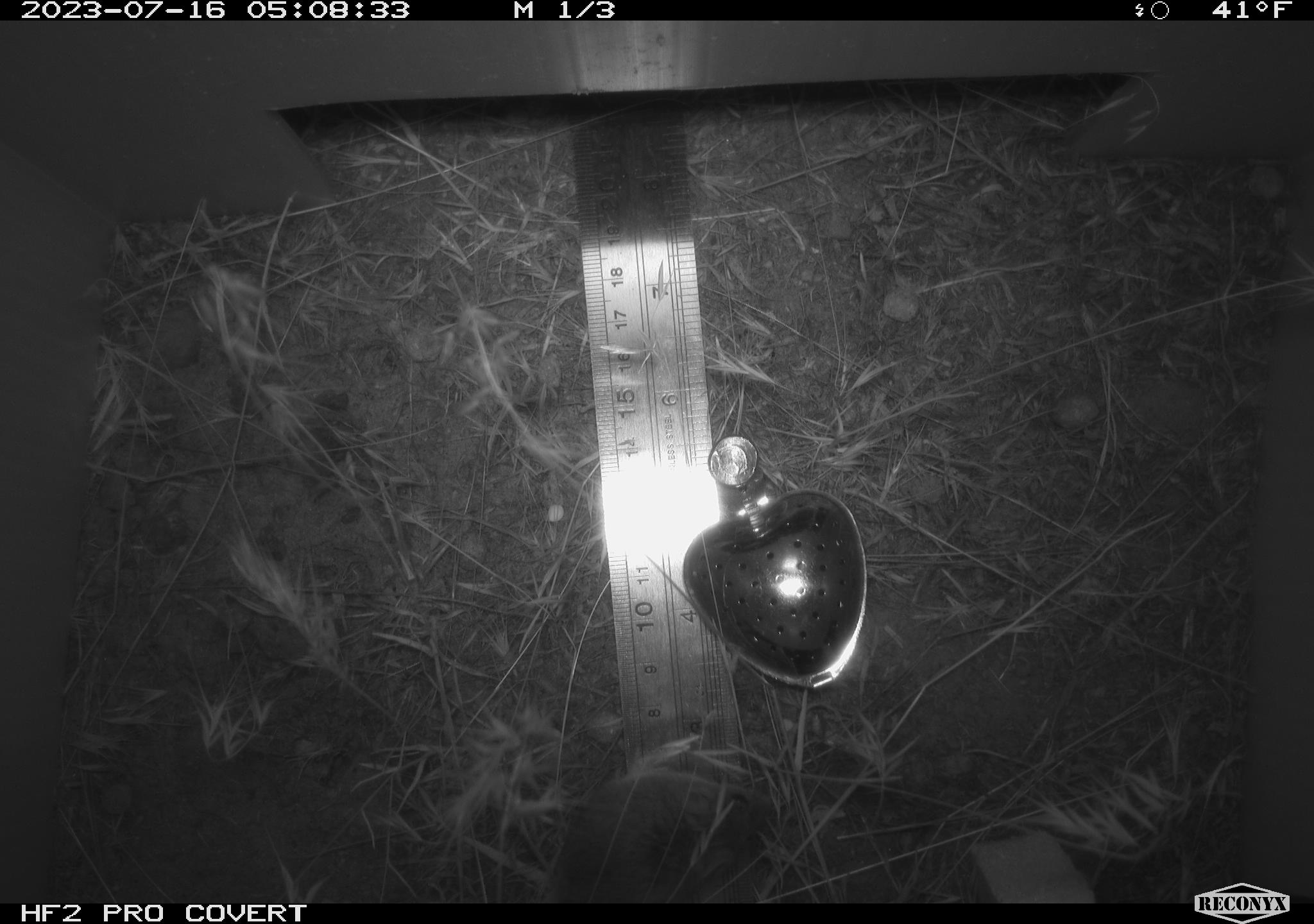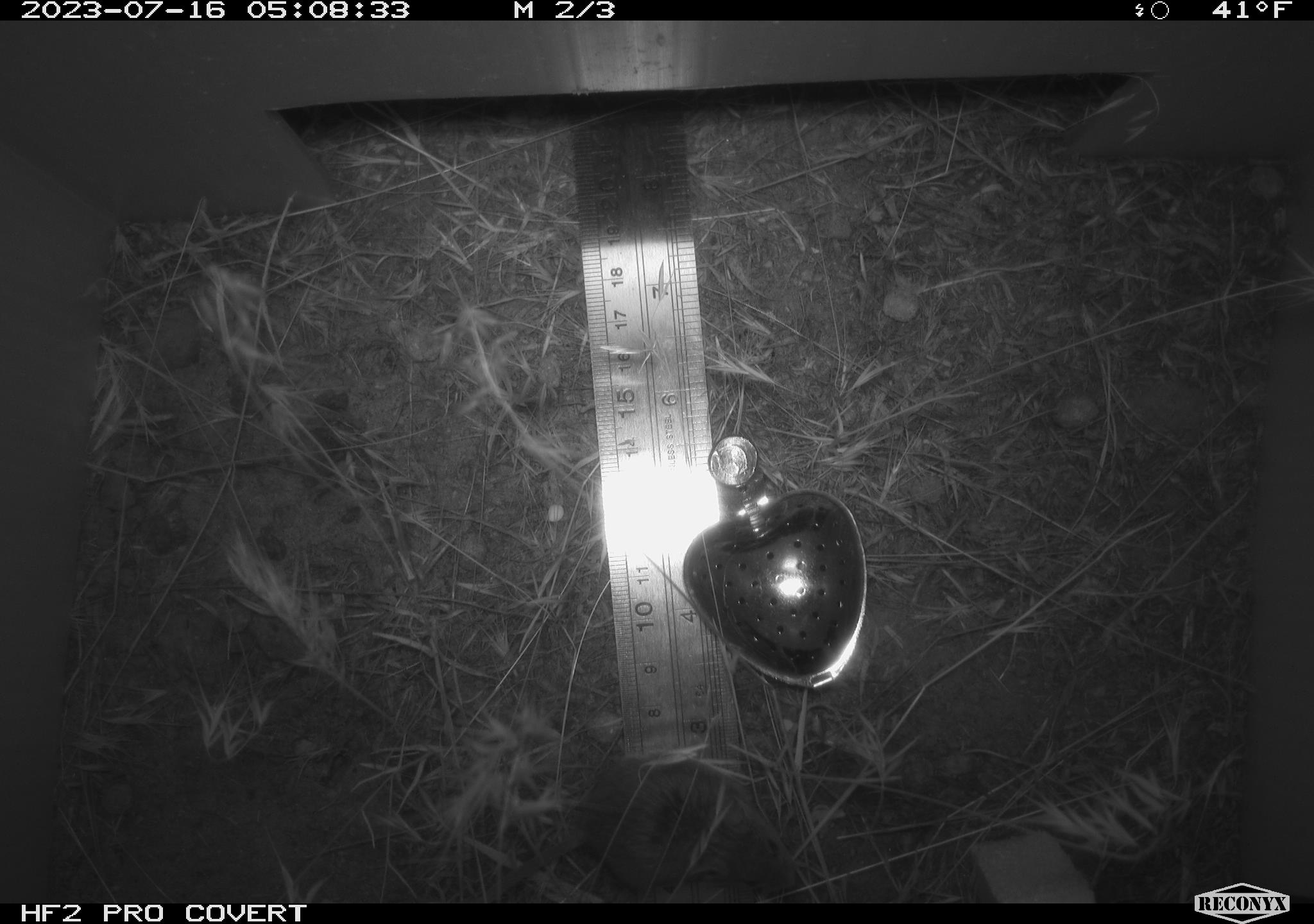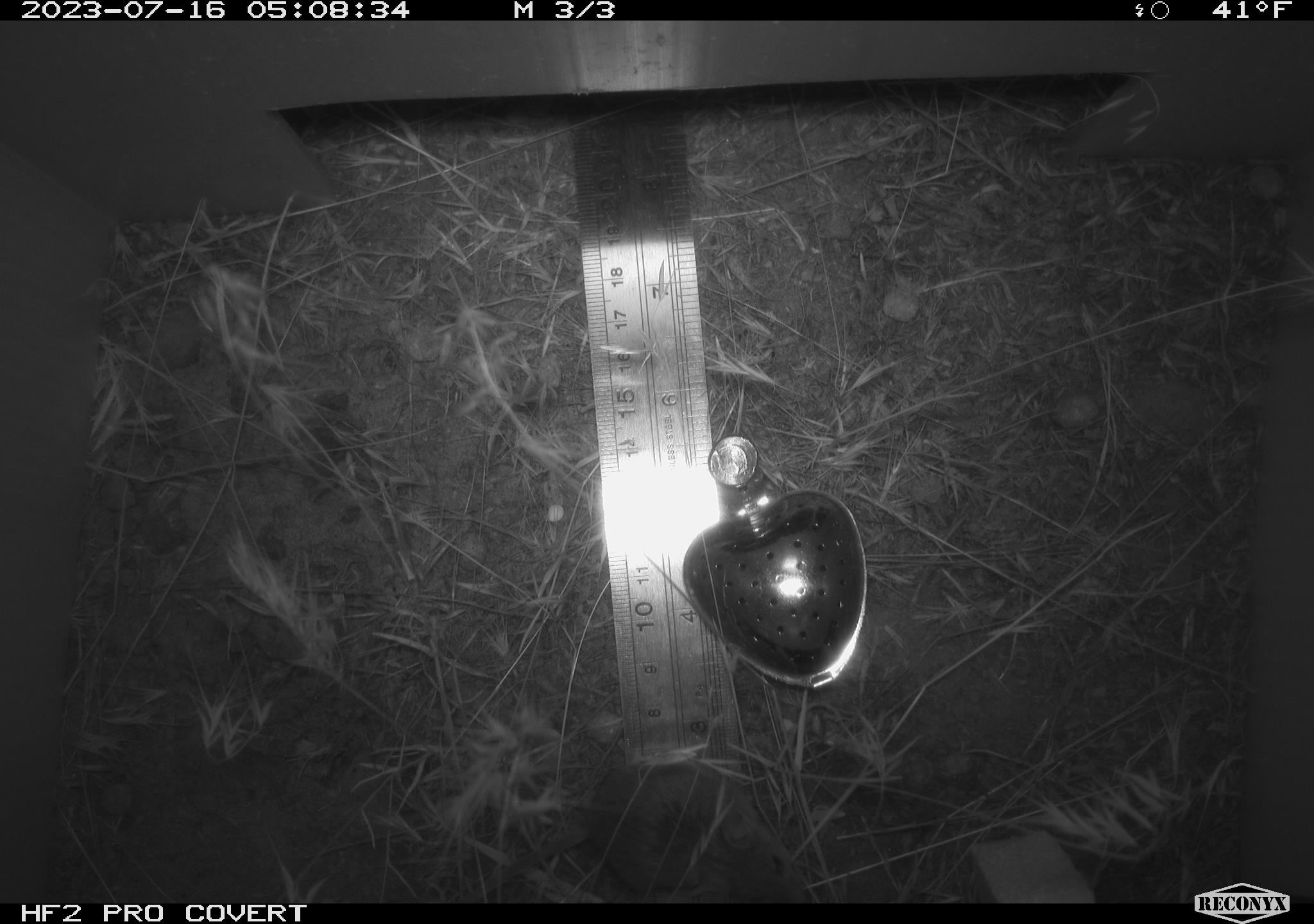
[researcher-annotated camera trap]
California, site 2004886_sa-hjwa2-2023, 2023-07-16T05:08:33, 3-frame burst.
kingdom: Animalia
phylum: Chordata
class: Mammalia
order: Rodentia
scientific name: Rodentia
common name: mouse species